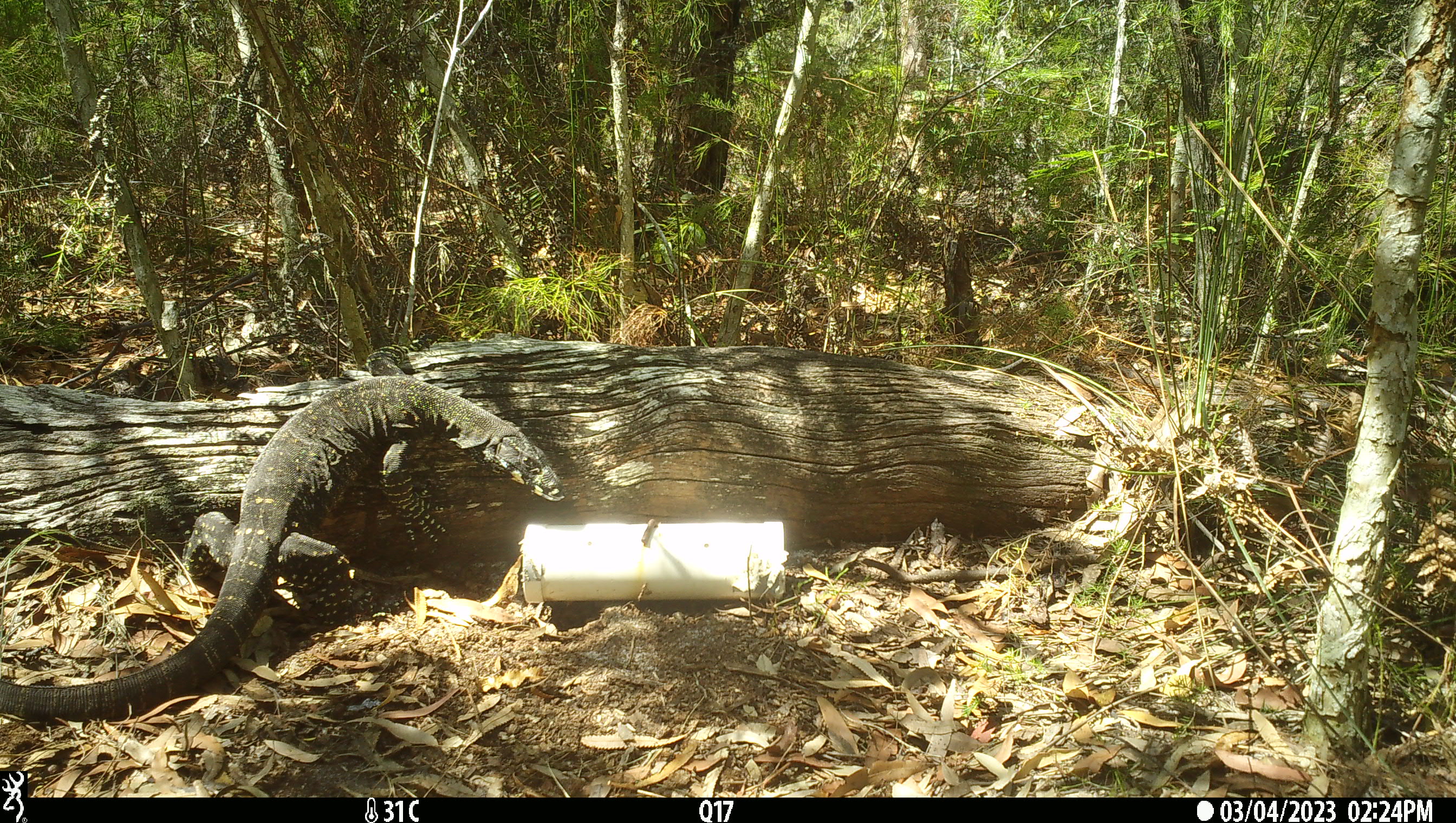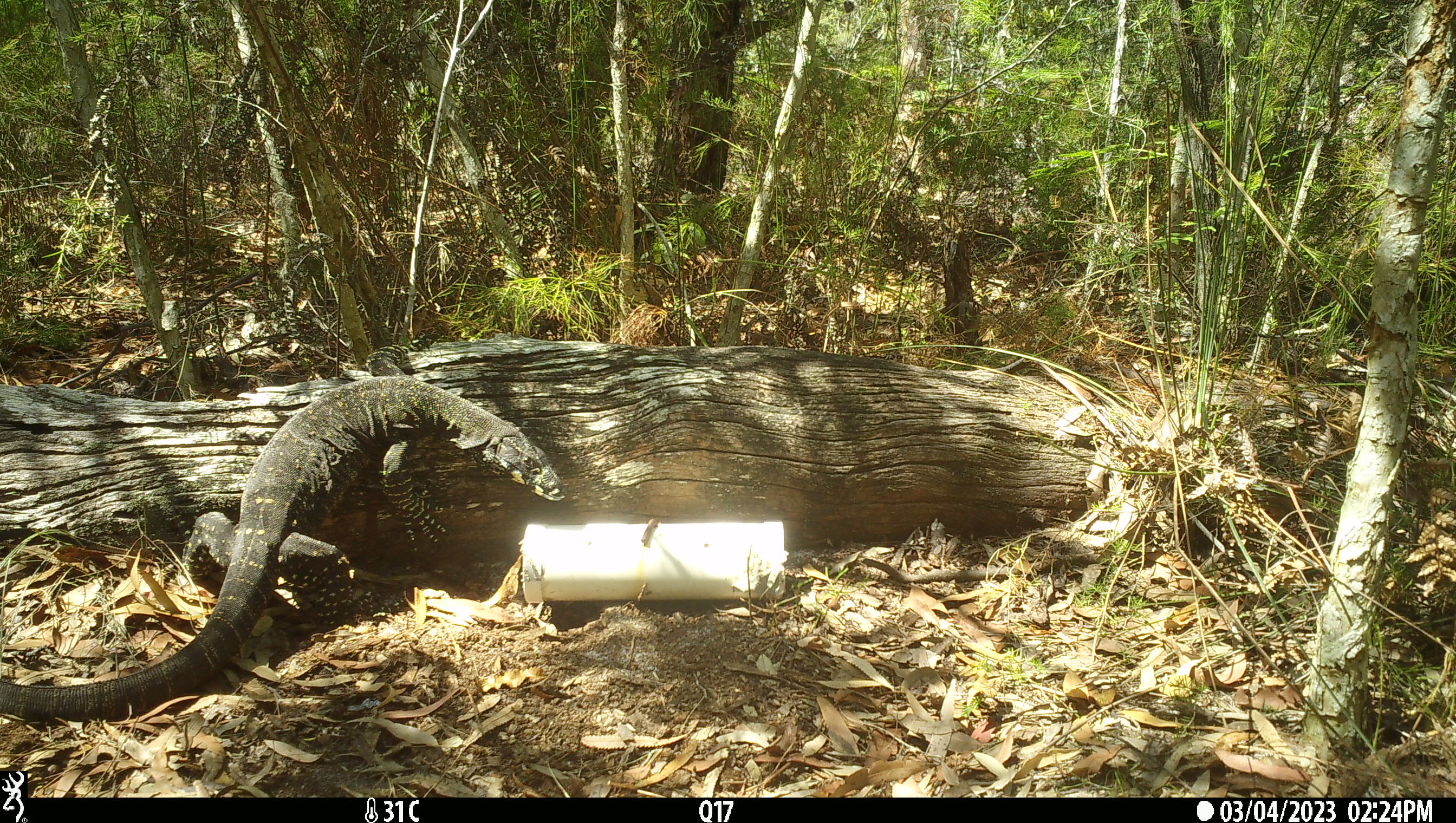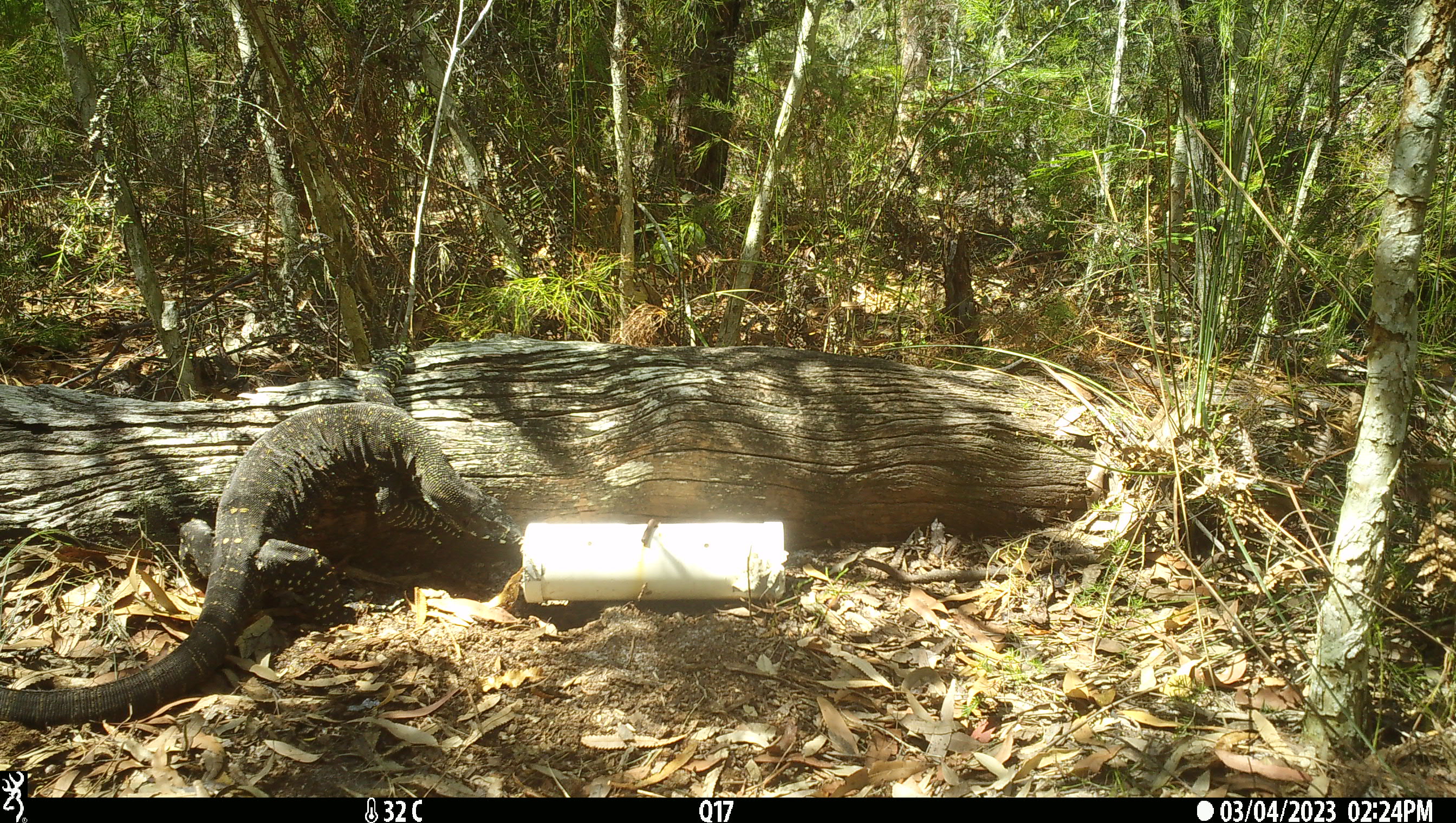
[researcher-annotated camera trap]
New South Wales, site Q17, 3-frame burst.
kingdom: Animalia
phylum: Chordata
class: Reptilia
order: Squamata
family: Varanidae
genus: Varanus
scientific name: Varanus varius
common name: lace monitor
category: goanna